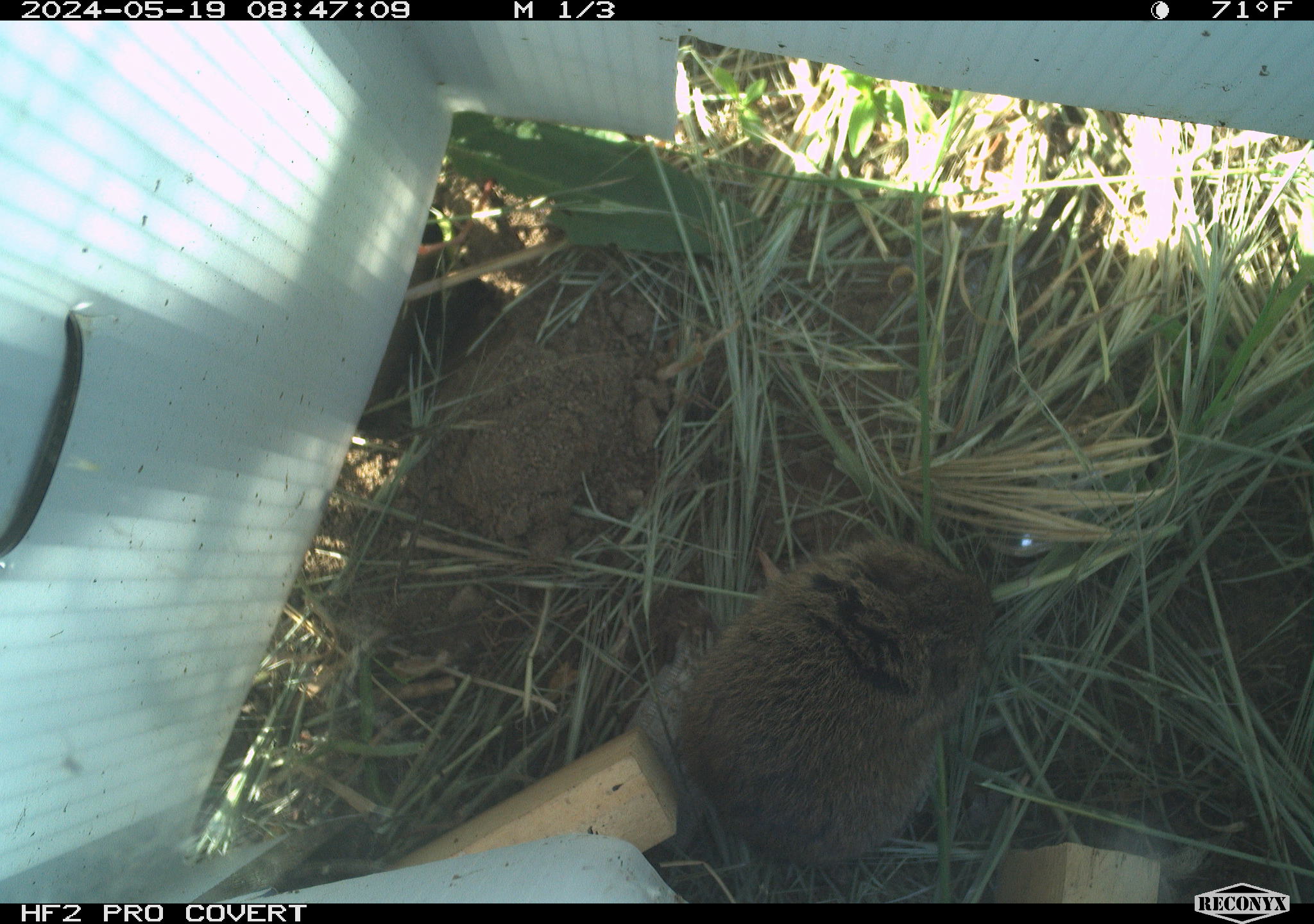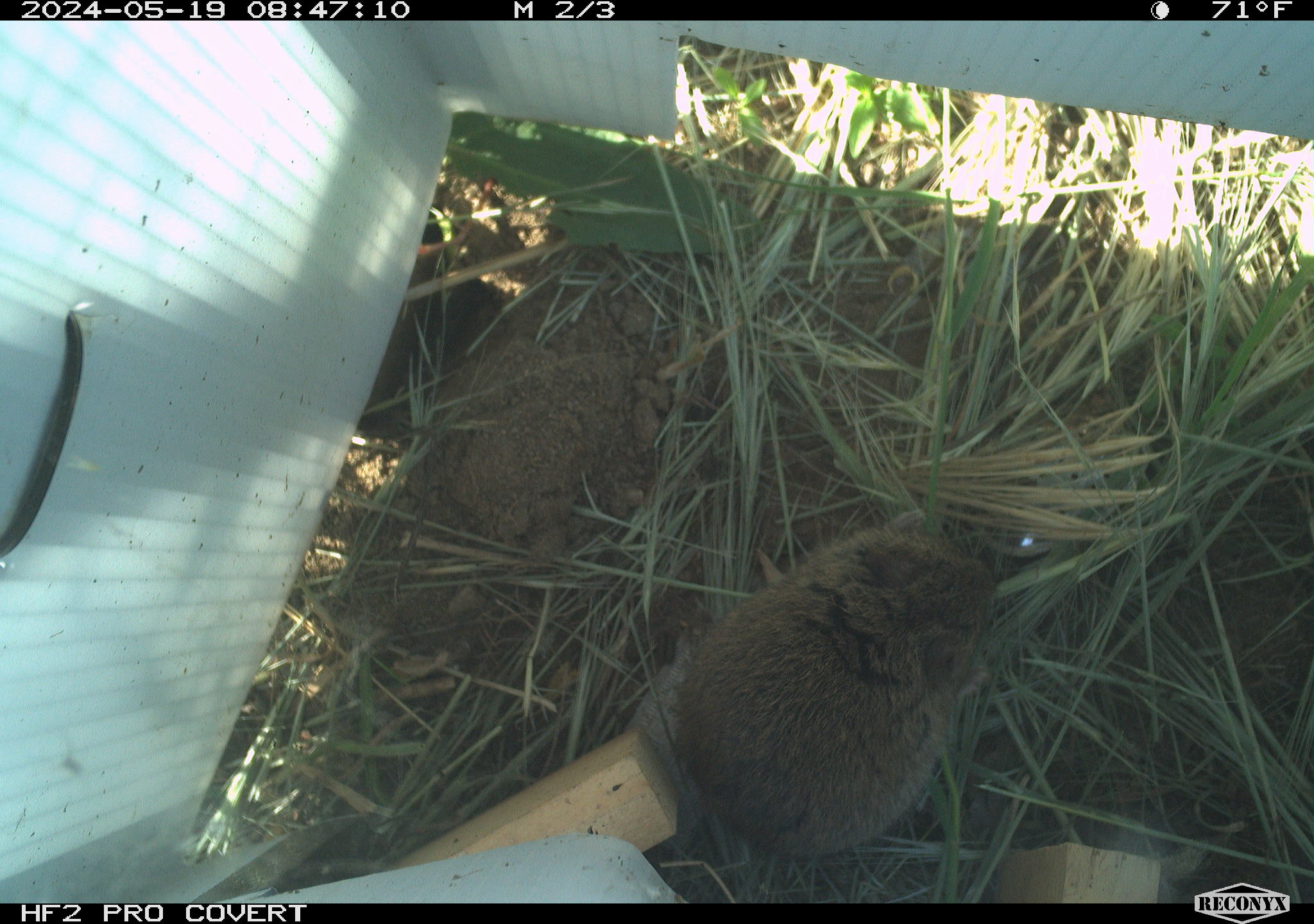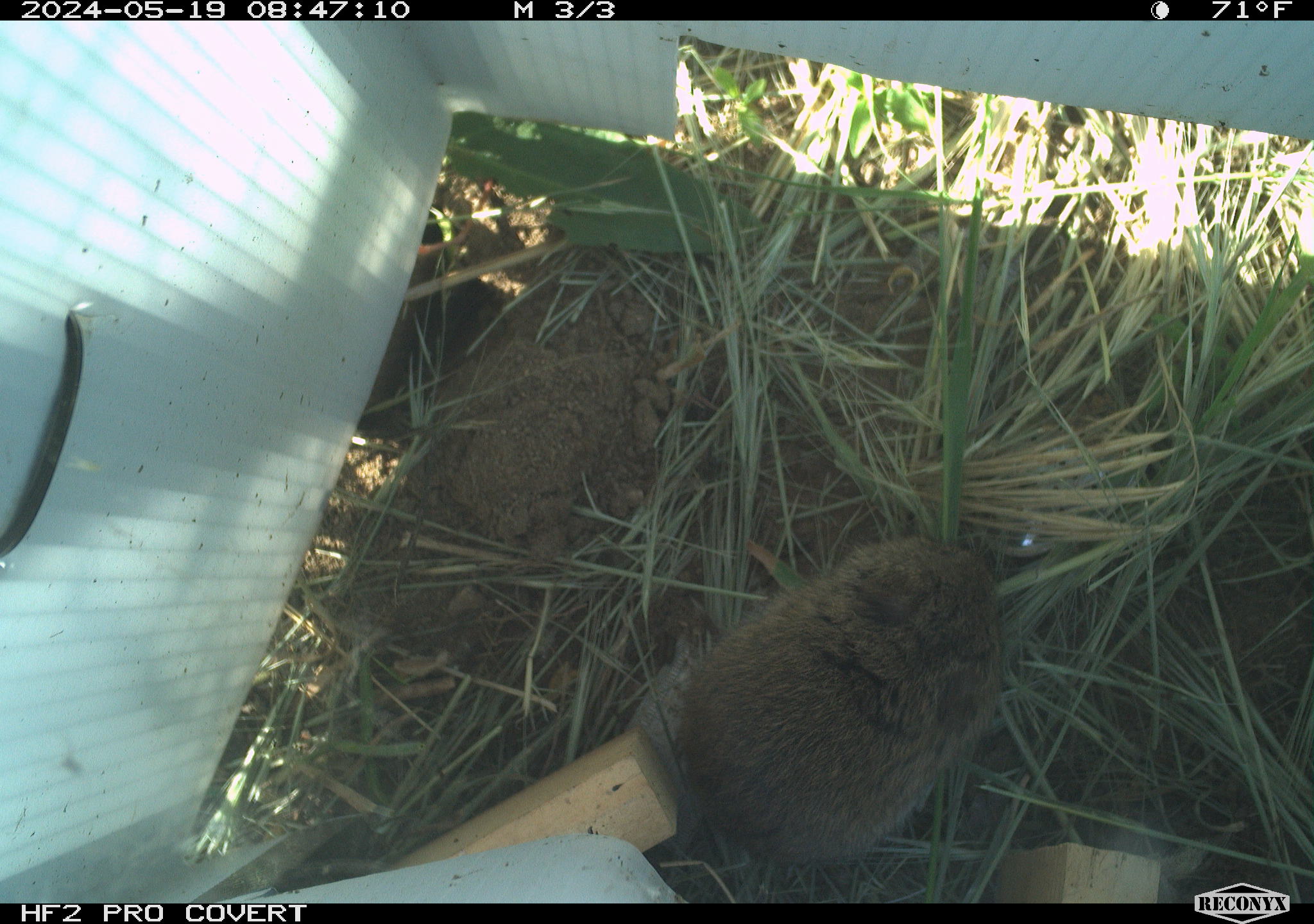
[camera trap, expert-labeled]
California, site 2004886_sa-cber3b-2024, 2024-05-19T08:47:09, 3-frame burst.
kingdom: Animalia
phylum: Chordata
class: Mammalia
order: Rodentia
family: Cricetidae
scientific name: Arvicolinae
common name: voles, lemmings, and muskrats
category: arvicolinae subfamily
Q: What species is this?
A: Arvicolinae subfamily (voles, lemmings, and muskrats) (Arvicolinae).